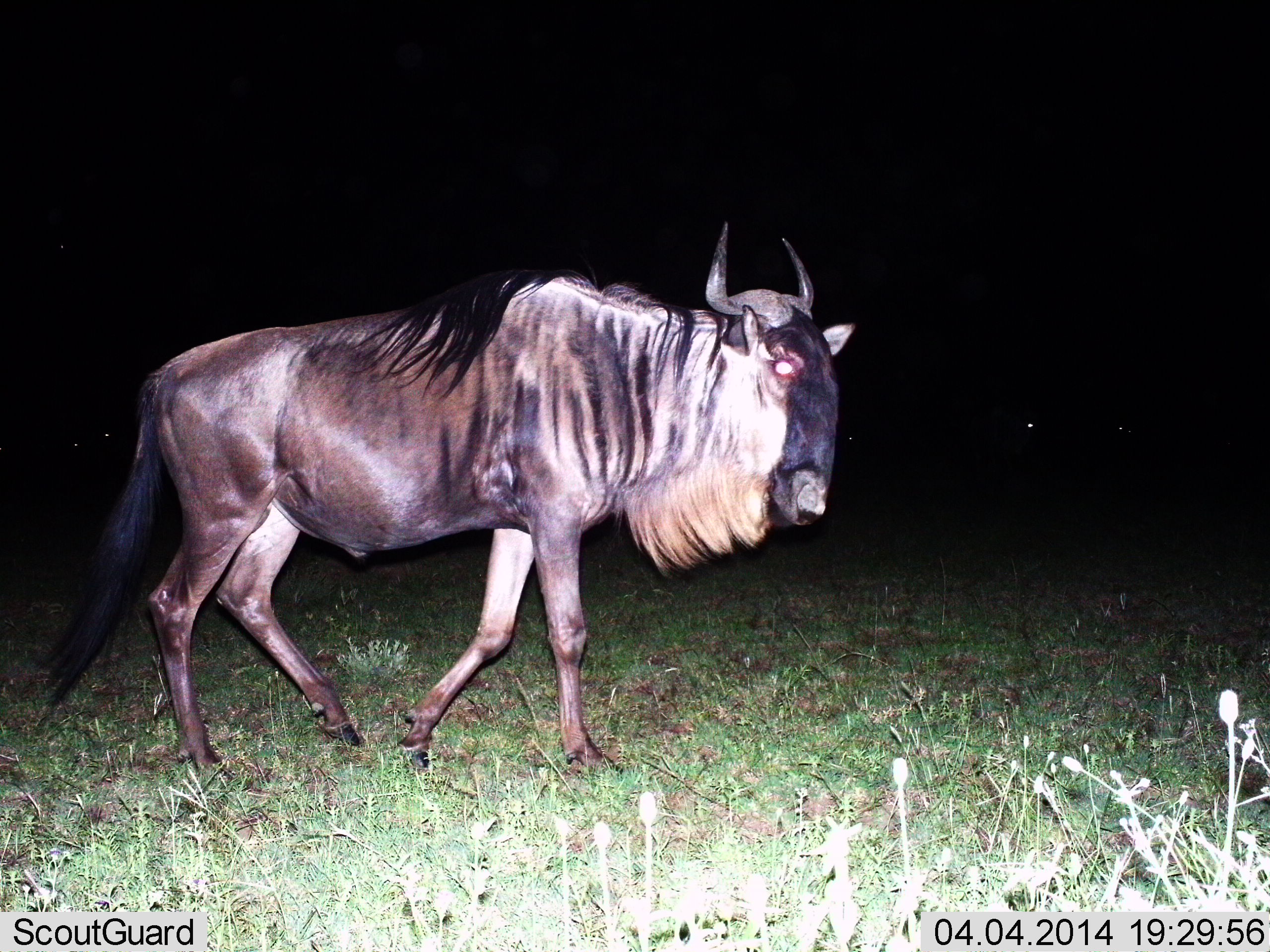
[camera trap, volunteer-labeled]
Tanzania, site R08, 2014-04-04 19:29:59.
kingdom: Animalia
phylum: Chordata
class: Mammalia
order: Artiodactyla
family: Bovidae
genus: Connochaetes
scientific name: Connochaetes taurinus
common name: blue wildebeest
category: wildebeest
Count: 1.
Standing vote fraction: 10%.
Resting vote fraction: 0%.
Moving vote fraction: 100%.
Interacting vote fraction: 0%.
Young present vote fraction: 0%.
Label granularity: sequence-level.